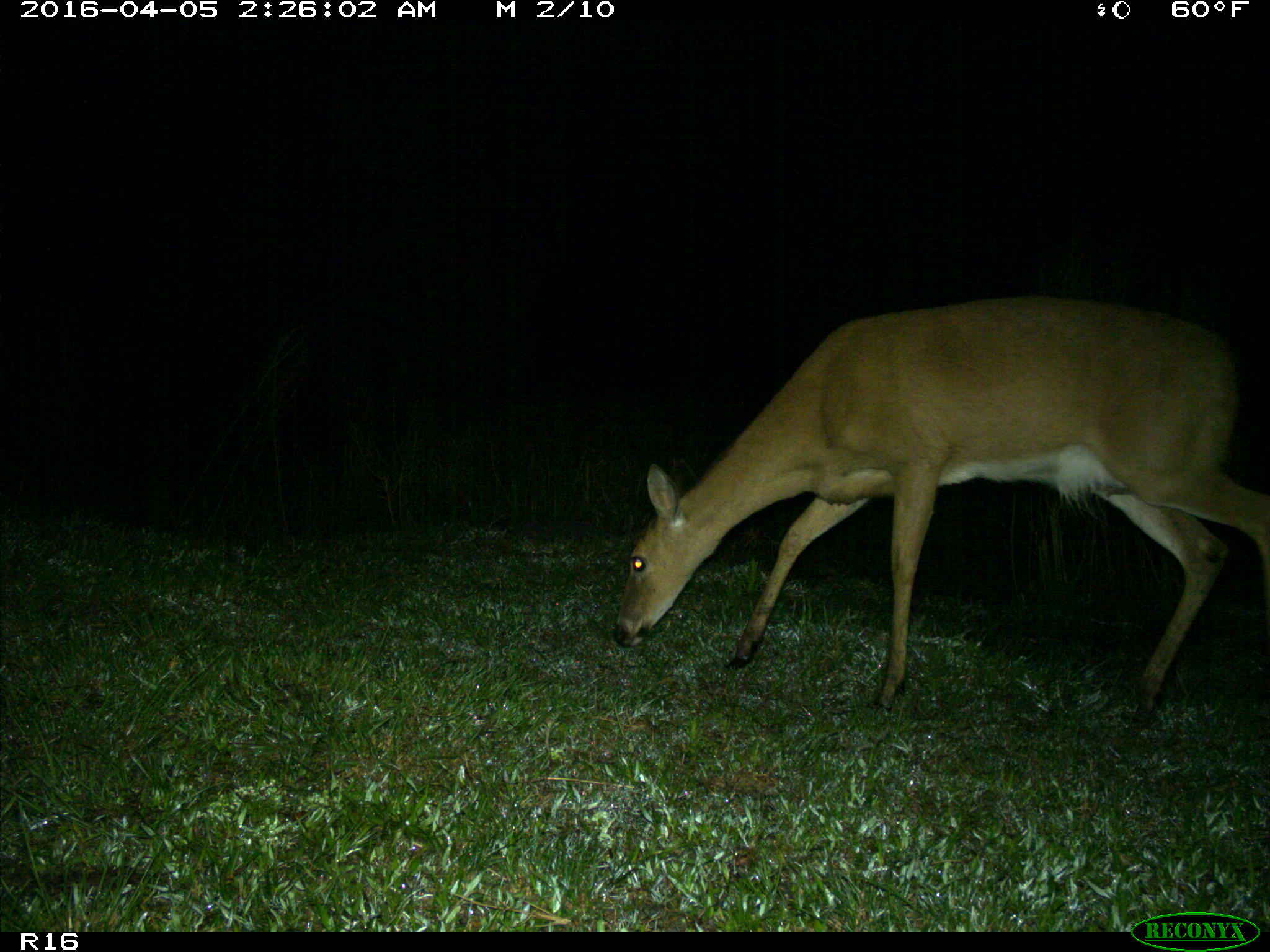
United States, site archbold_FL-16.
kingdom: Animalia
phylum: Chordata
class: Mammalia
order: Artiodactyla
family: Cervidae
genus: Odocoileus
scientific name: Odocoileus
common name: deer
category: unidentified deer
Unidentified deer (deer) (Odocoileus).